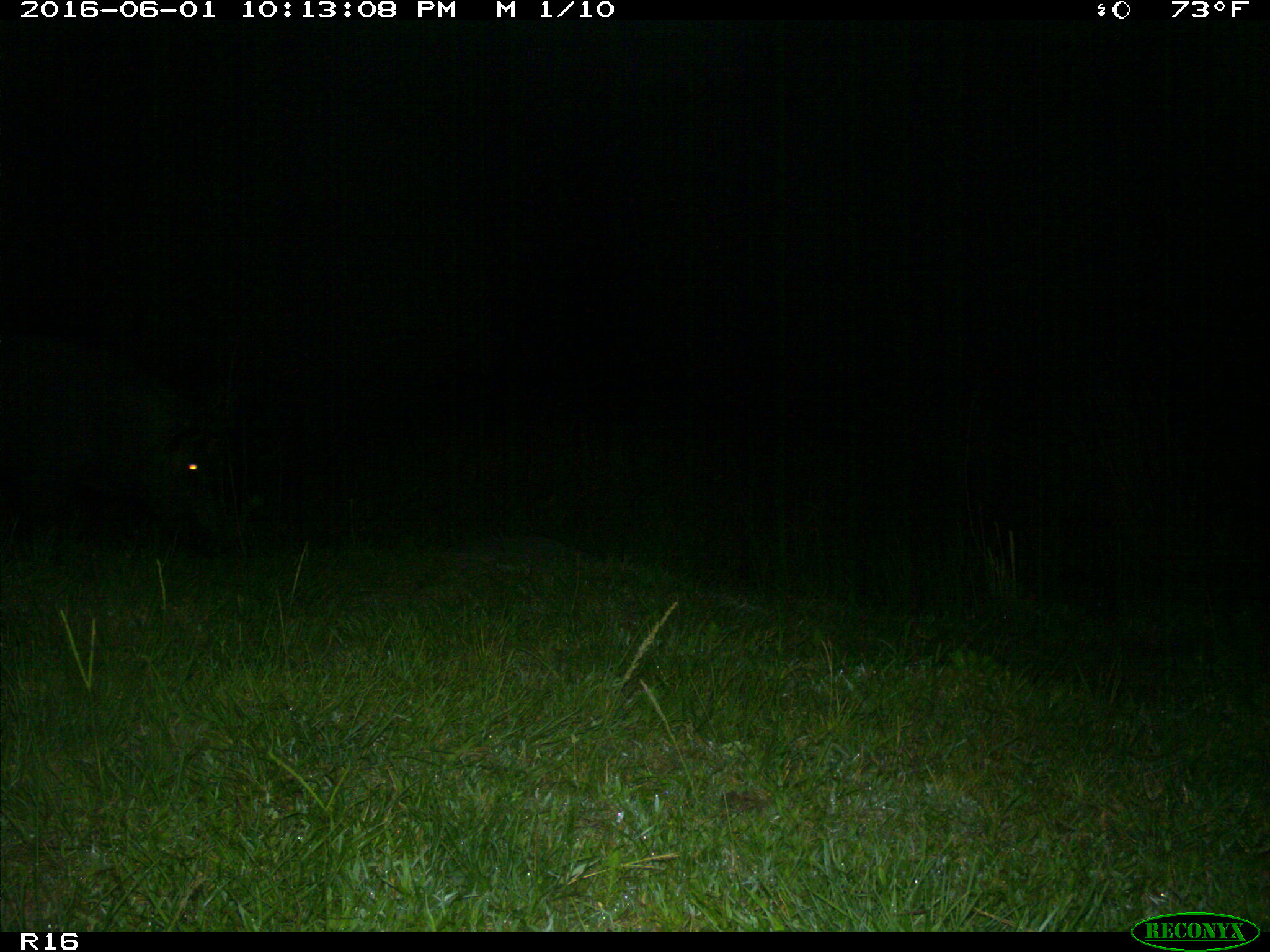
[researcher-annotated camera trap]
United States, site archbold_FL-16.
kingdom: Animalia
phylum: Chordata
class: Mammalia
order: Artiodactyla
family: Suidae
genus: Sus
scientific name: Sus scrofa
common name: wild boar